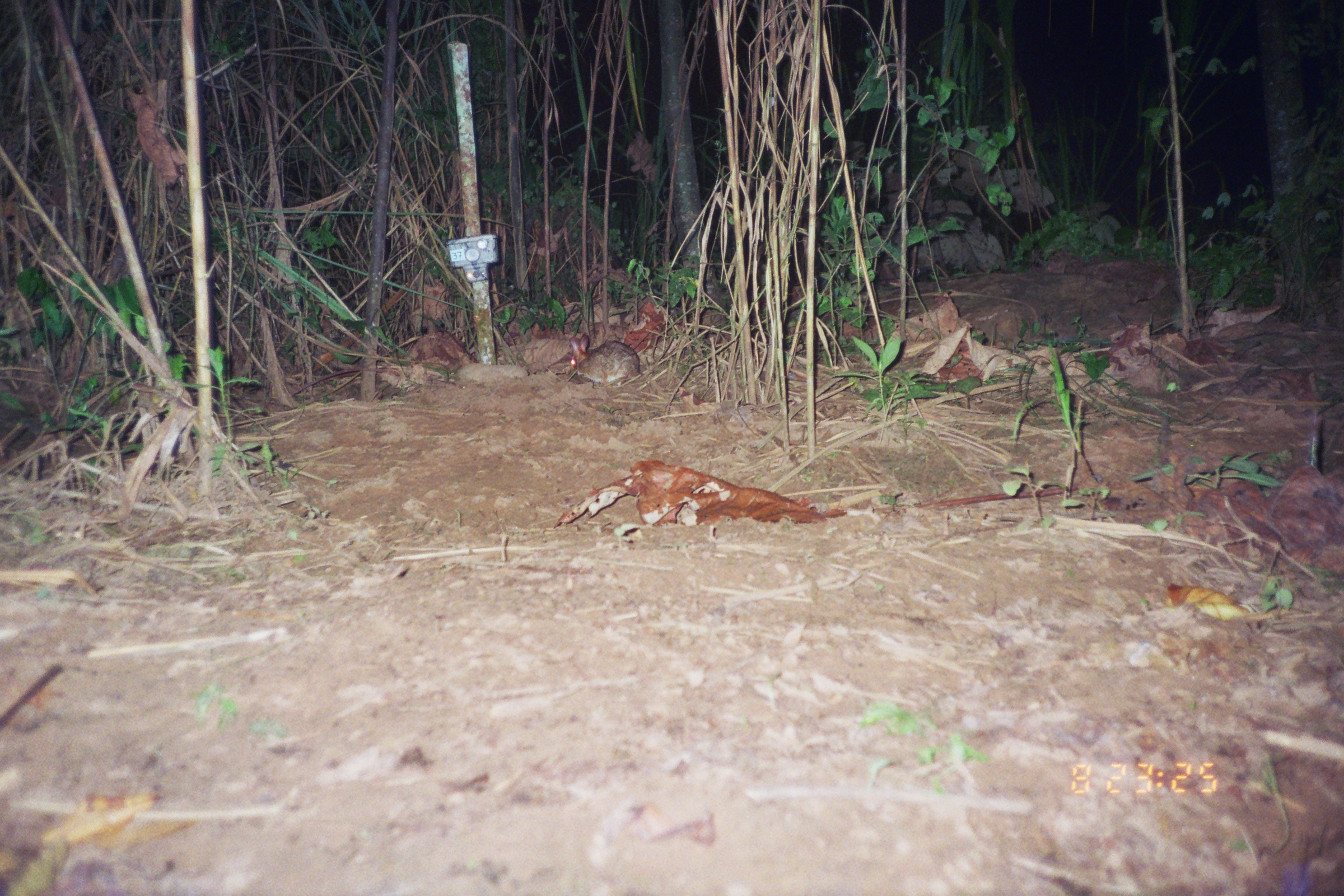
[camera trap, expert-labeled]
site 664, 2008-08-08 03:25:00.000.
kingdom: Animalia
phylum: Chordata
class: Mammalia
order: Lagomorpha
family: Leporidae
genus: Sylvilagus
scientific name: Sylvilagus brasiliensis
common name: tapeti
Sylvilagus brasiliensis (tapeti).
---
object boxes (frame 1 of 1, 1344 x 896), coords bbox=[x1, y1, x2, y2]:
sylvilagus brasiliensis: bbox=[566, 333, 641, 388]